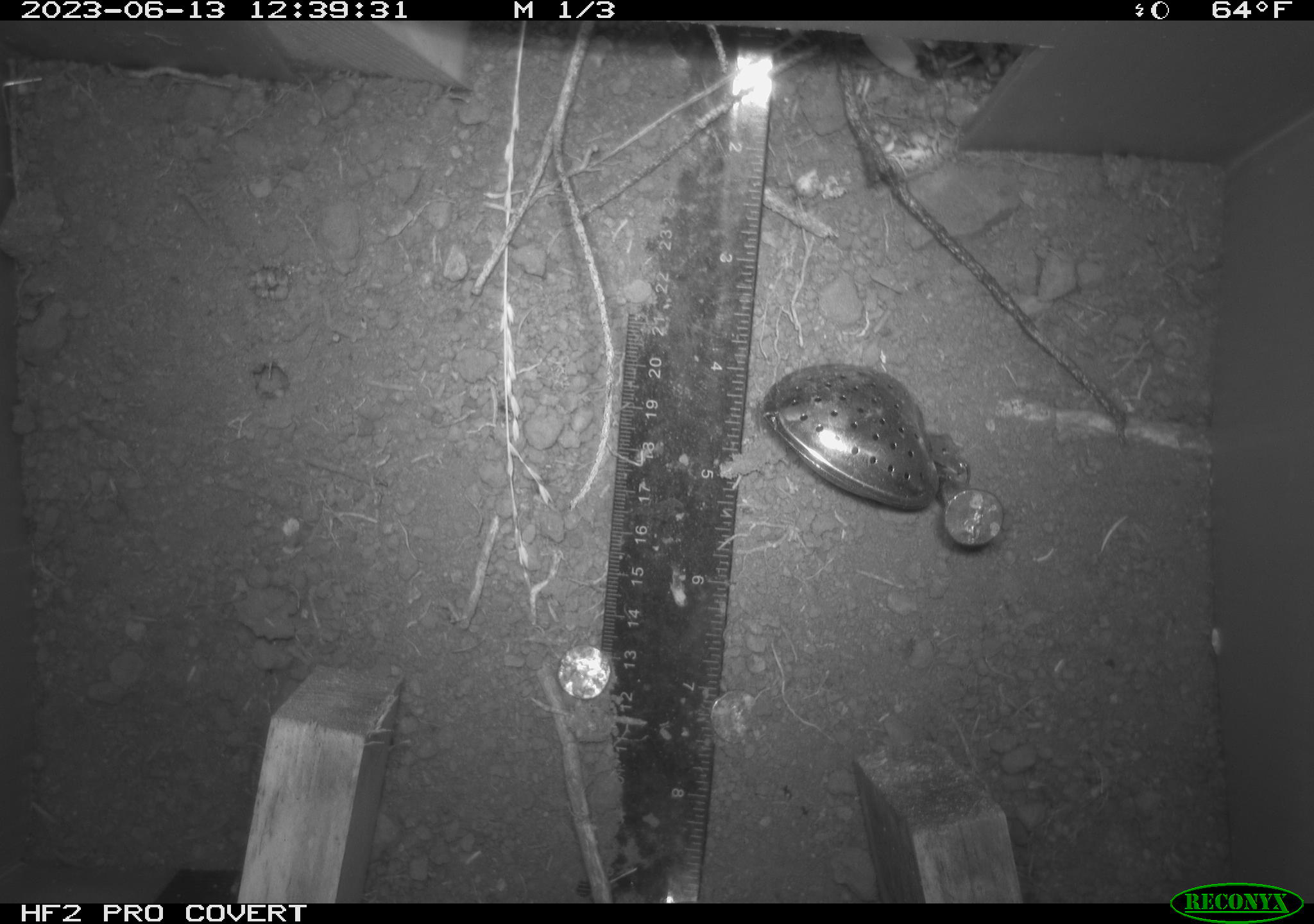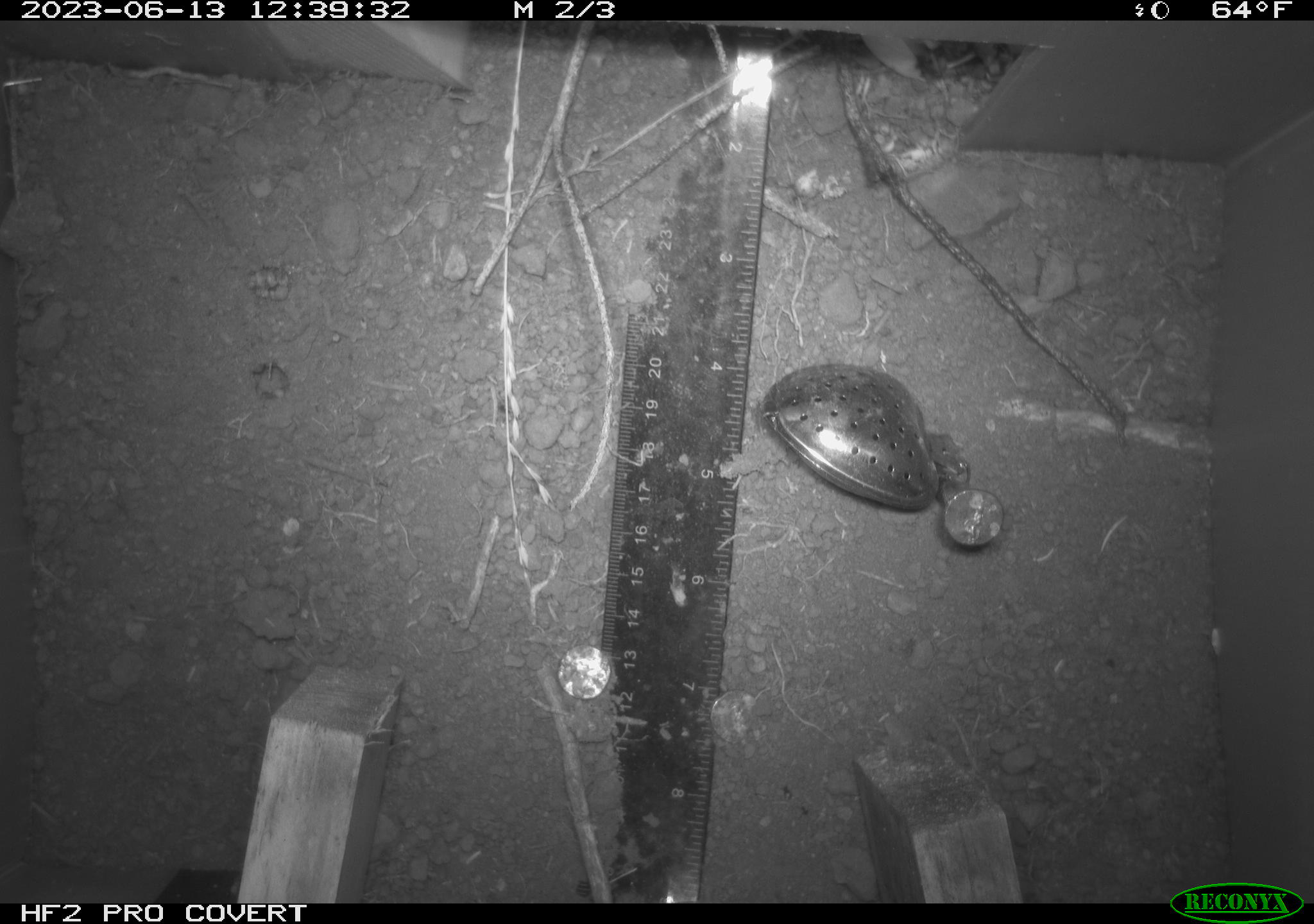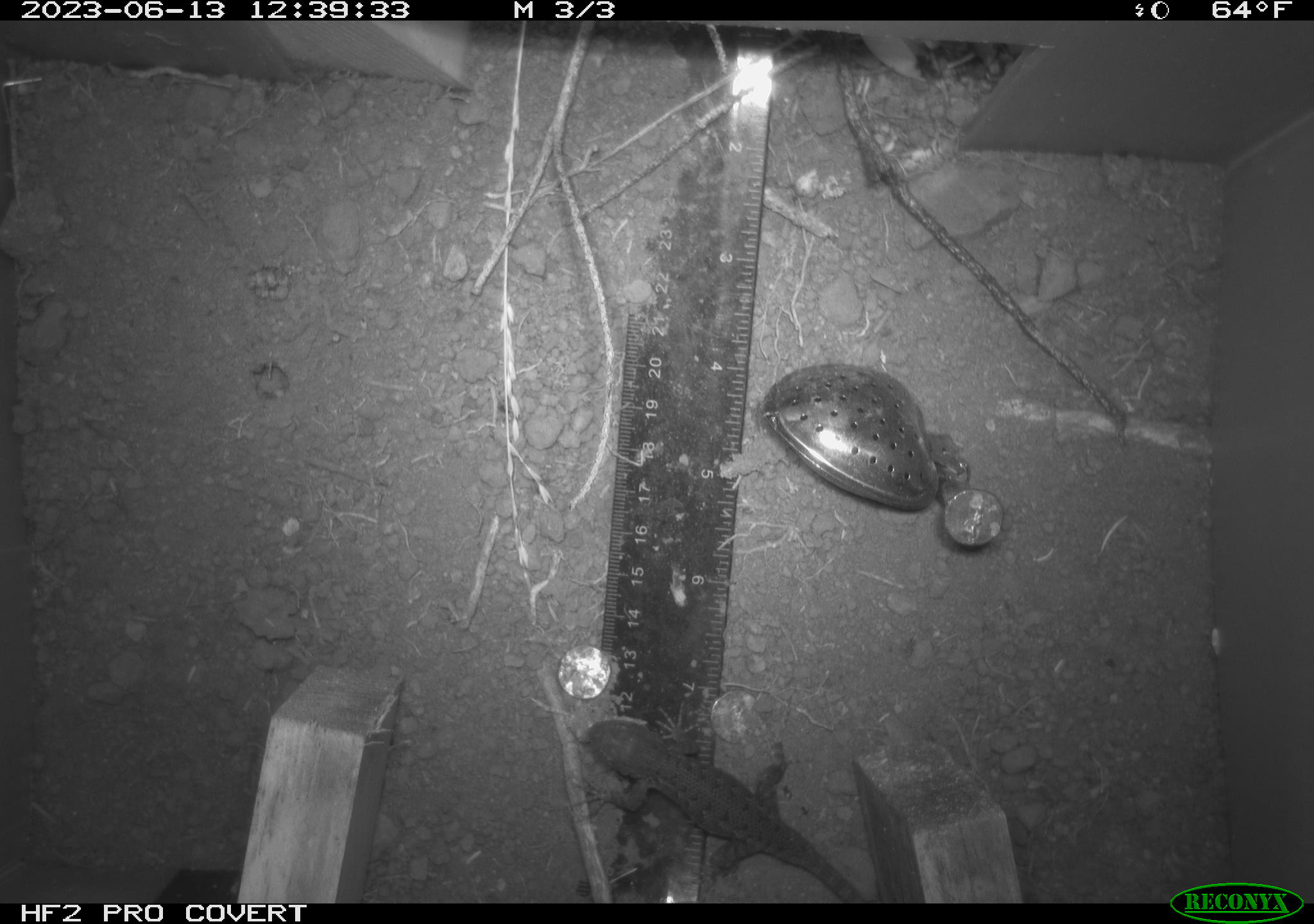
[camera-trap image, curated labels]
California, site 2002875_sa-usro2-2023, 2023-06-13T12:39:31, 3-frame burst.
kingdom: Animalia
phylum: Chordata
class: Reptilia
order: Squamata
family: Phrynosomatidae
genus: Sceloporus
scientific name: Sceloporus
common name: spiny lizards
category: sceloporus species